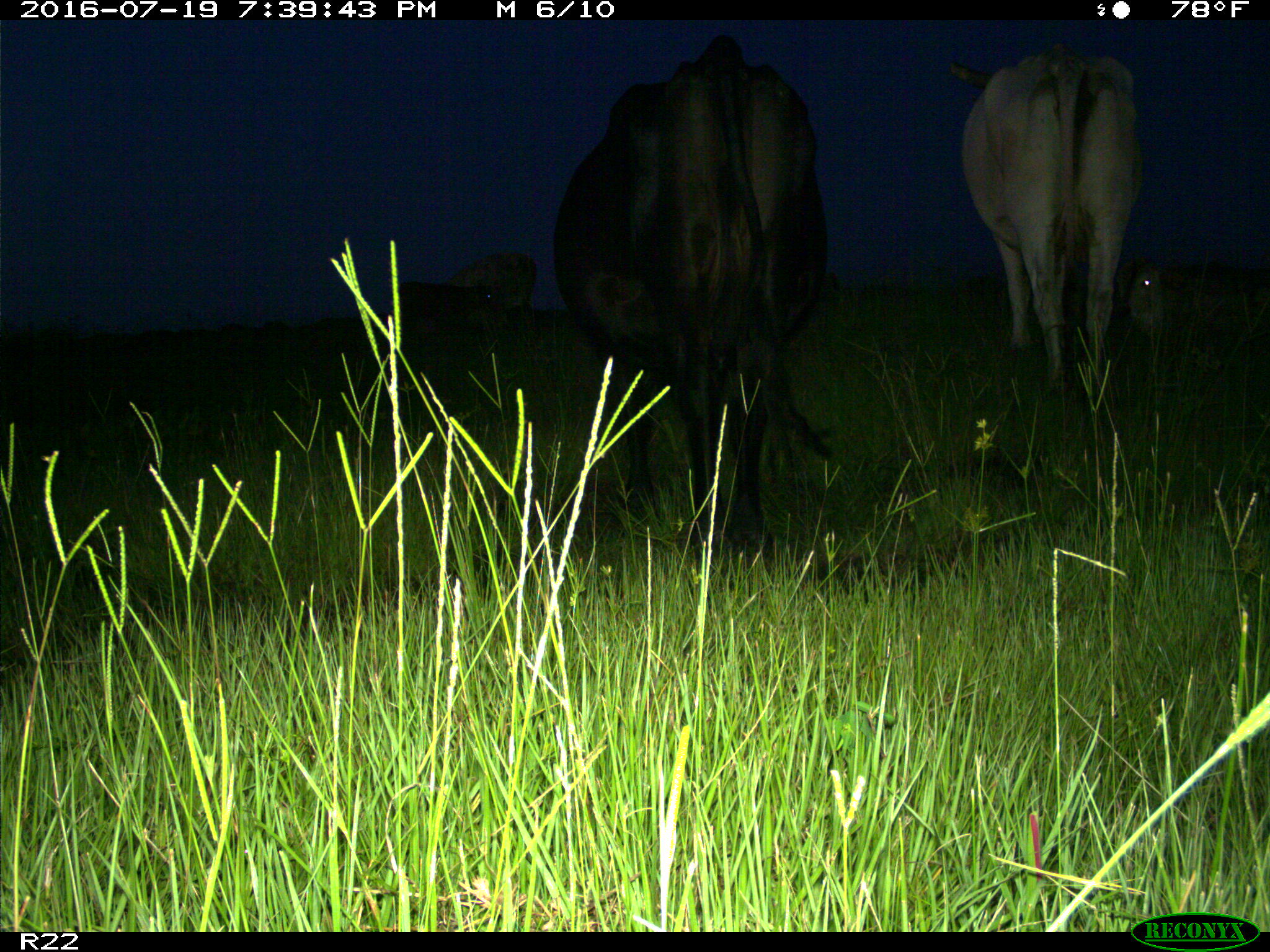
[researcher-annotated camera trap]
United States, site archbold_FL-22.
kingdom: Animalia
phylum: Chordata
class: Mammalia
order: Artiodactyla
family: Bovidae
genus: Bos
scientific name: Bos taurus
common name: domestic cow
Bos taurus (domestic cow).